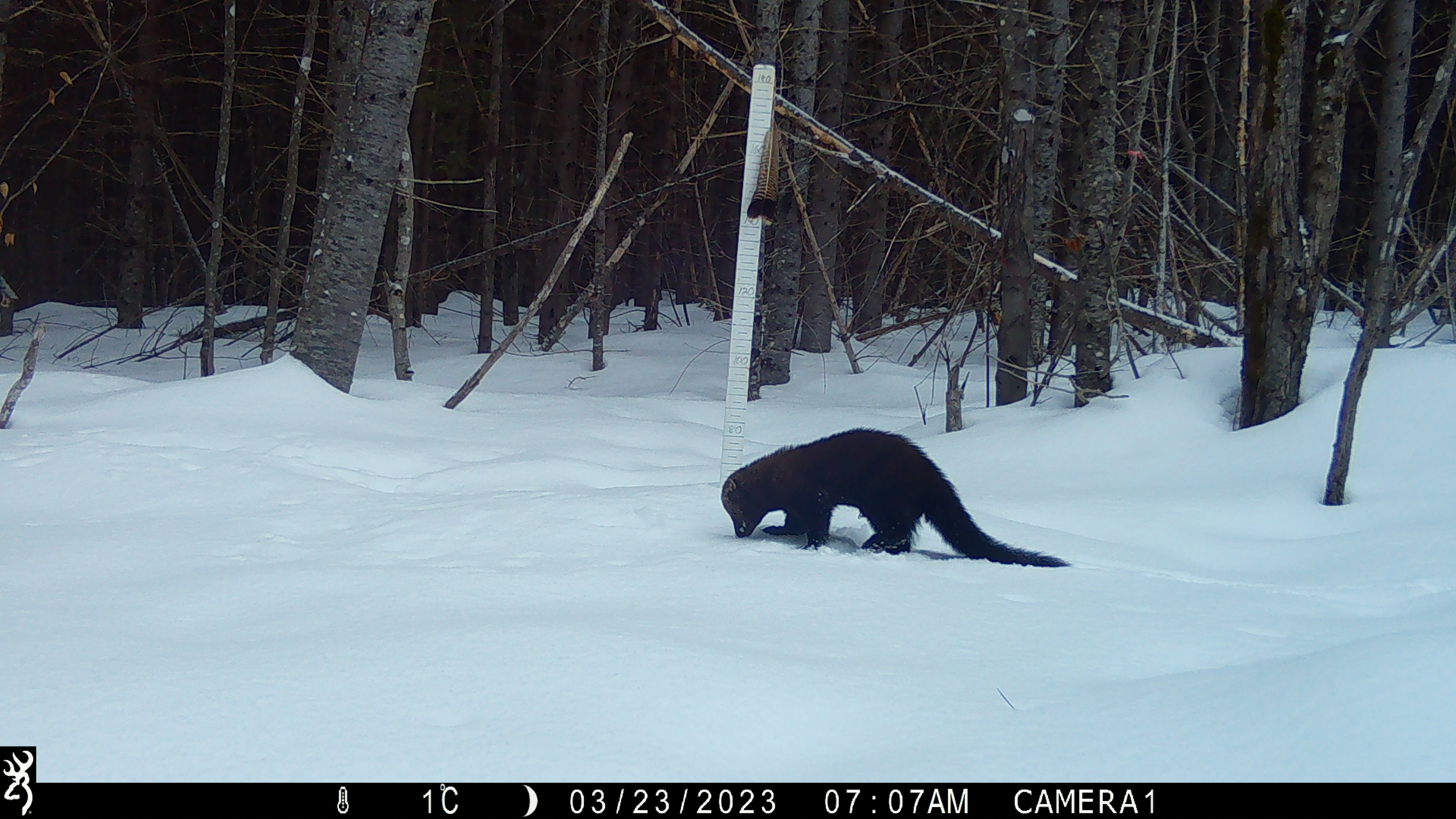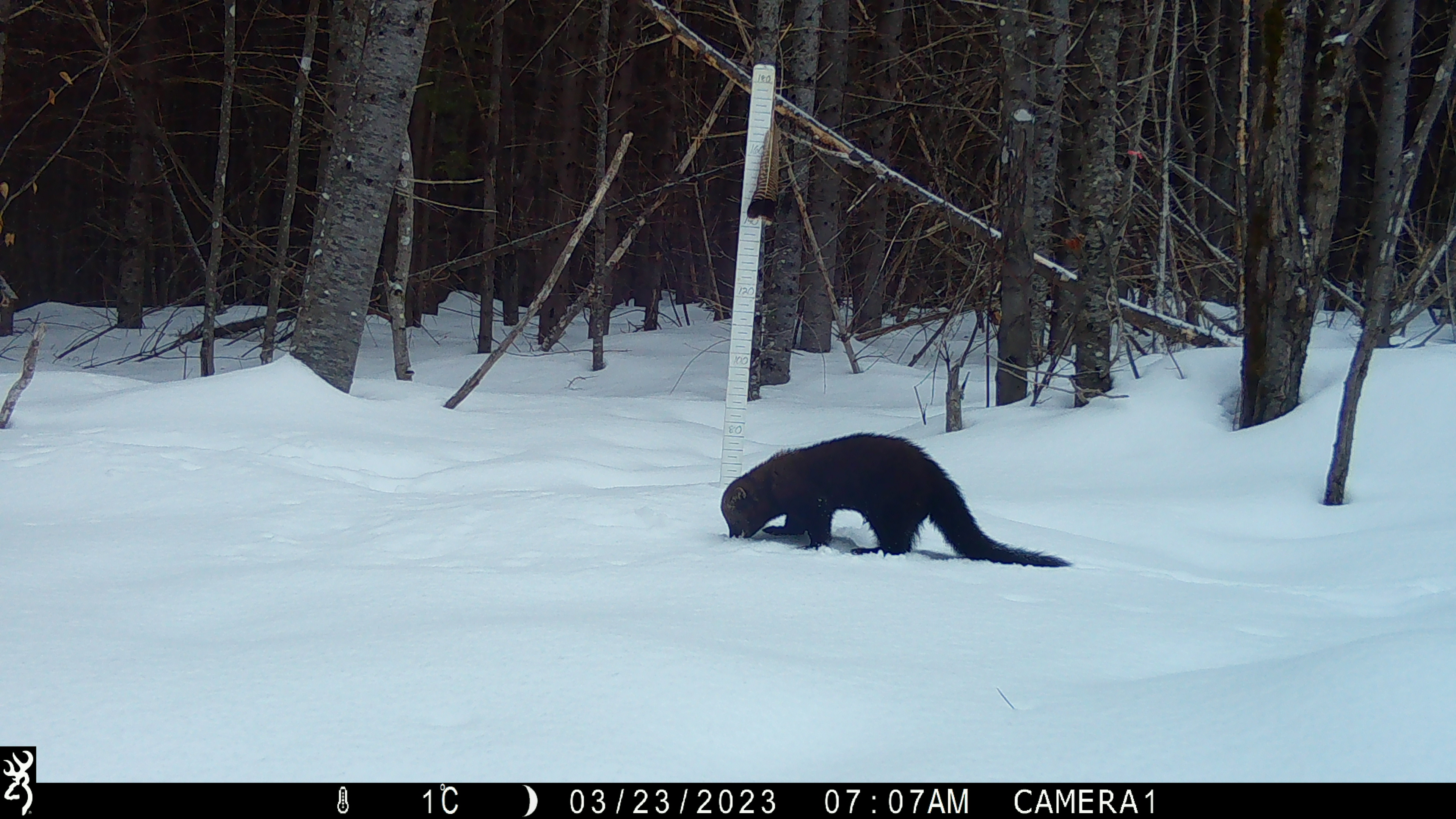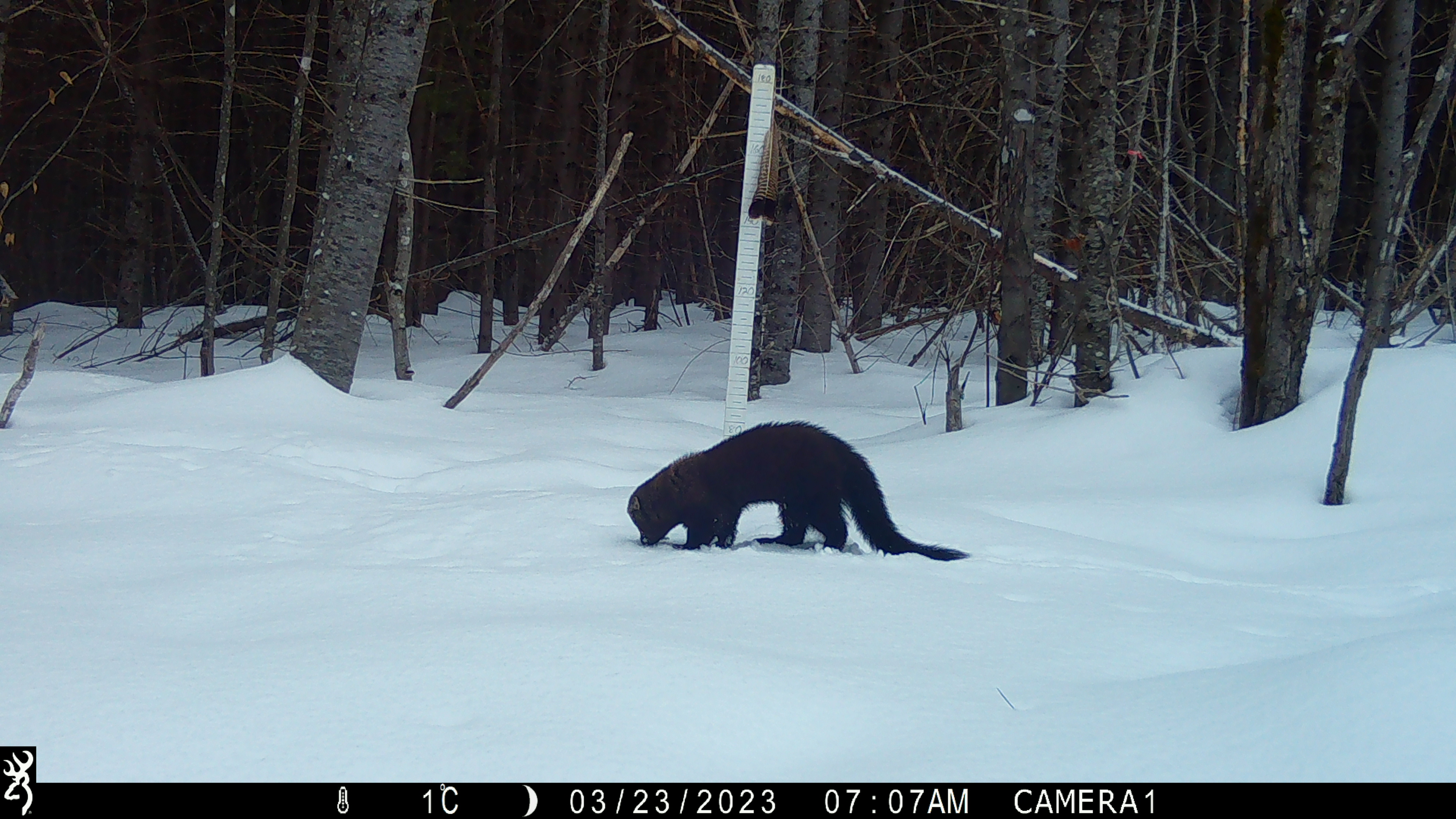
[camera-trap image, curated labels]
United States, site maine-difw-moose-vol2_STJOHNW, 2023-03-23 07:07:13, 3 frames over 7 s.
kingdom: Animalia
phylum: Chordata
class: Mammalia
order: Carnivora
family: Mustelidae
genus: Pekania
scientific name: Pekania pennanti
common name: fisher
Fisher (Pekania pennanti).